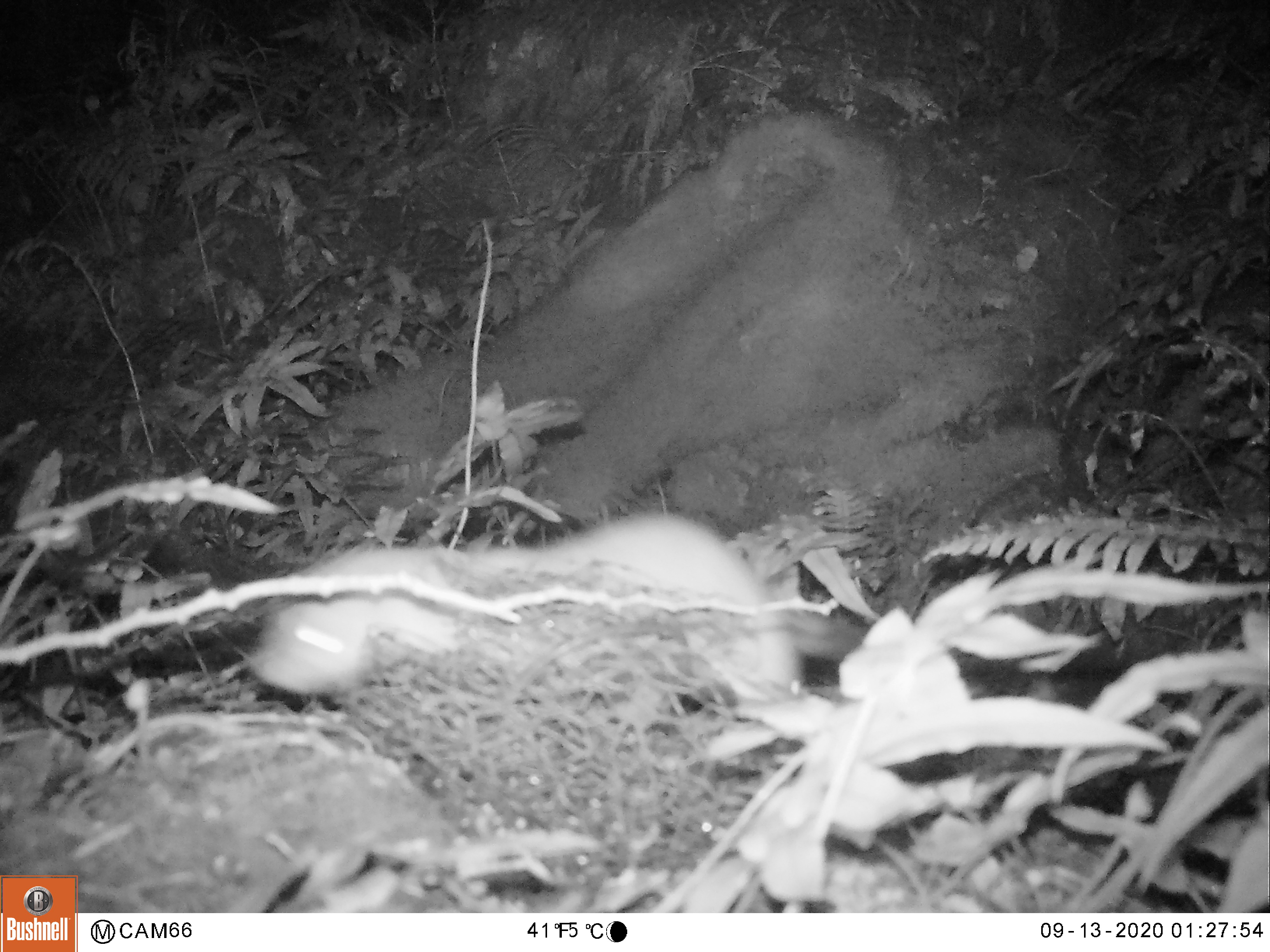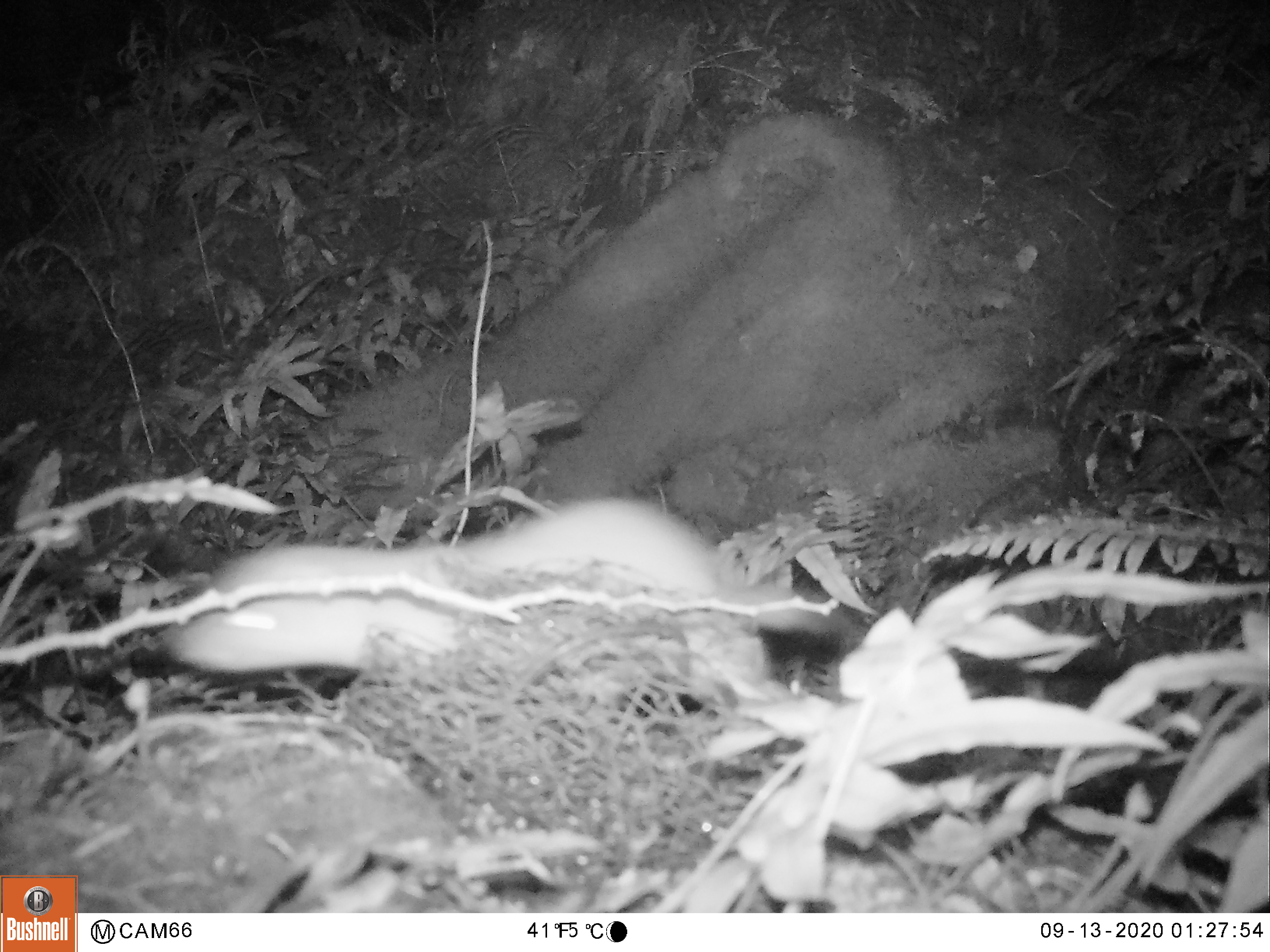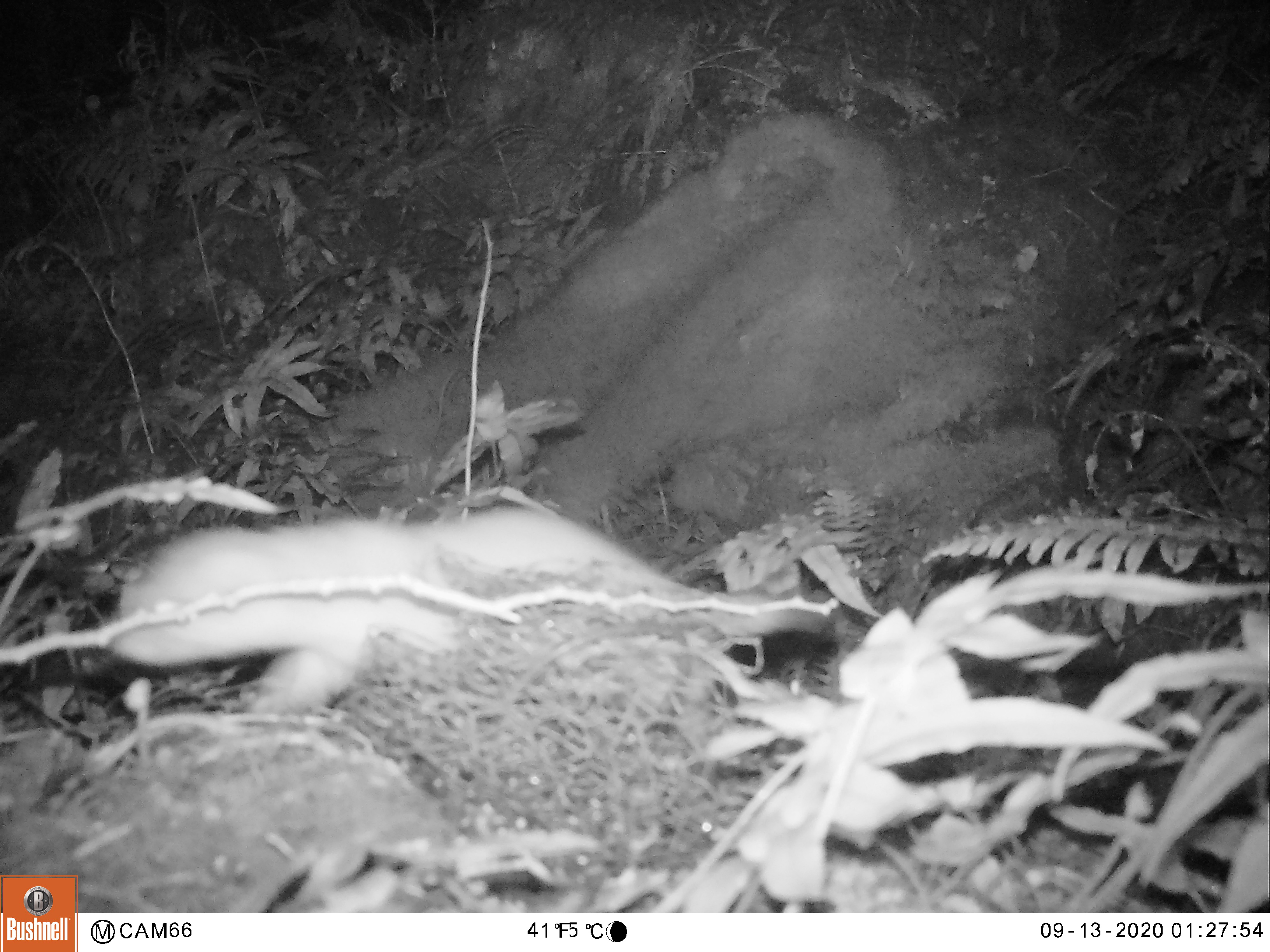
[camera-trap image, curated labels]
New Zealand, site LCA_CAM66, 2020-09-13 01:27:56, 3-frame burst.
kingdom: Animalia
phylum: Chordata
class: Mammalia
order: Carnivora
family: Mustelidae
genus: Mustela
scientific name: Mustela erminea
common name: stoat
Stoat (Mustela erminea).